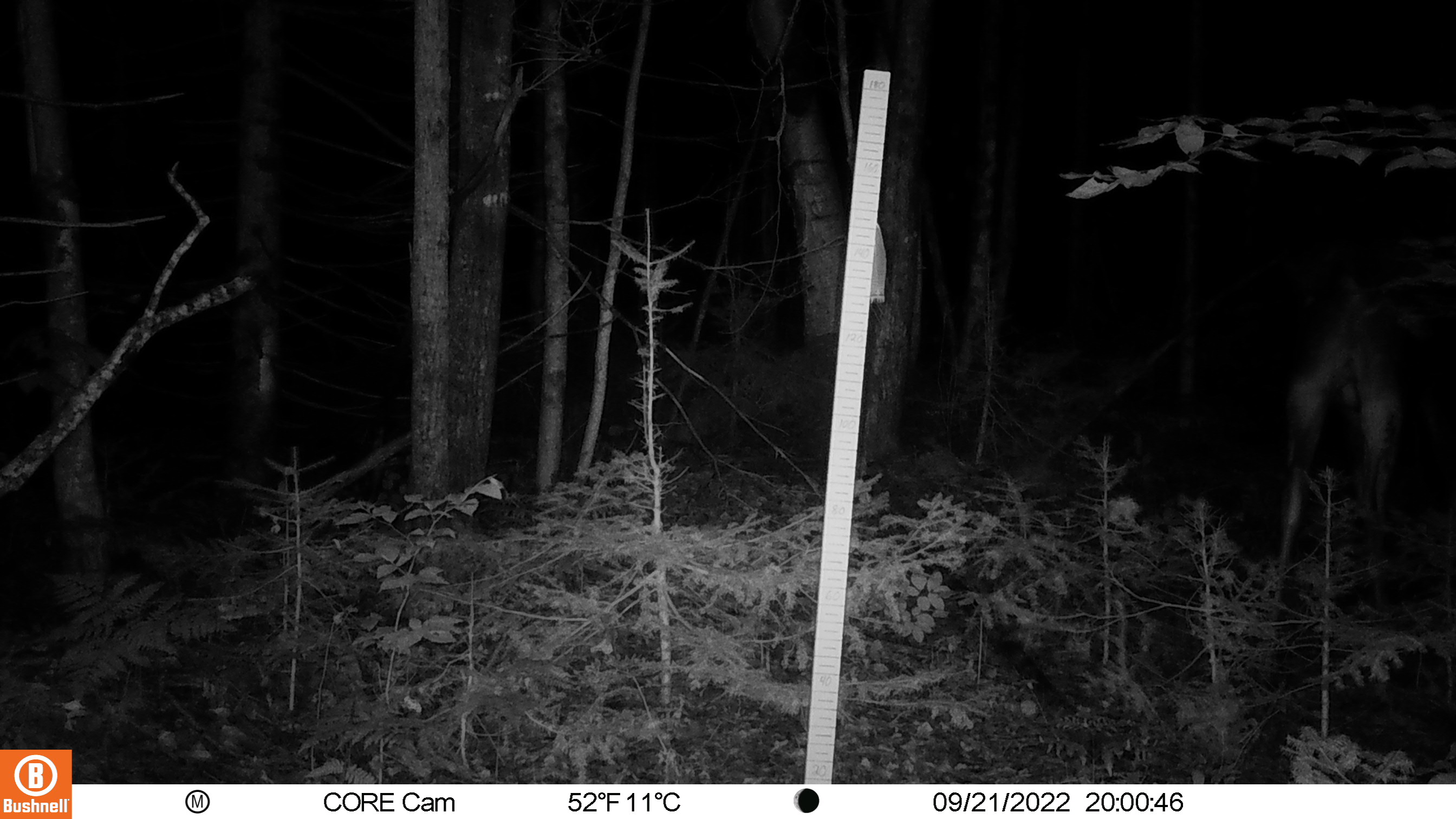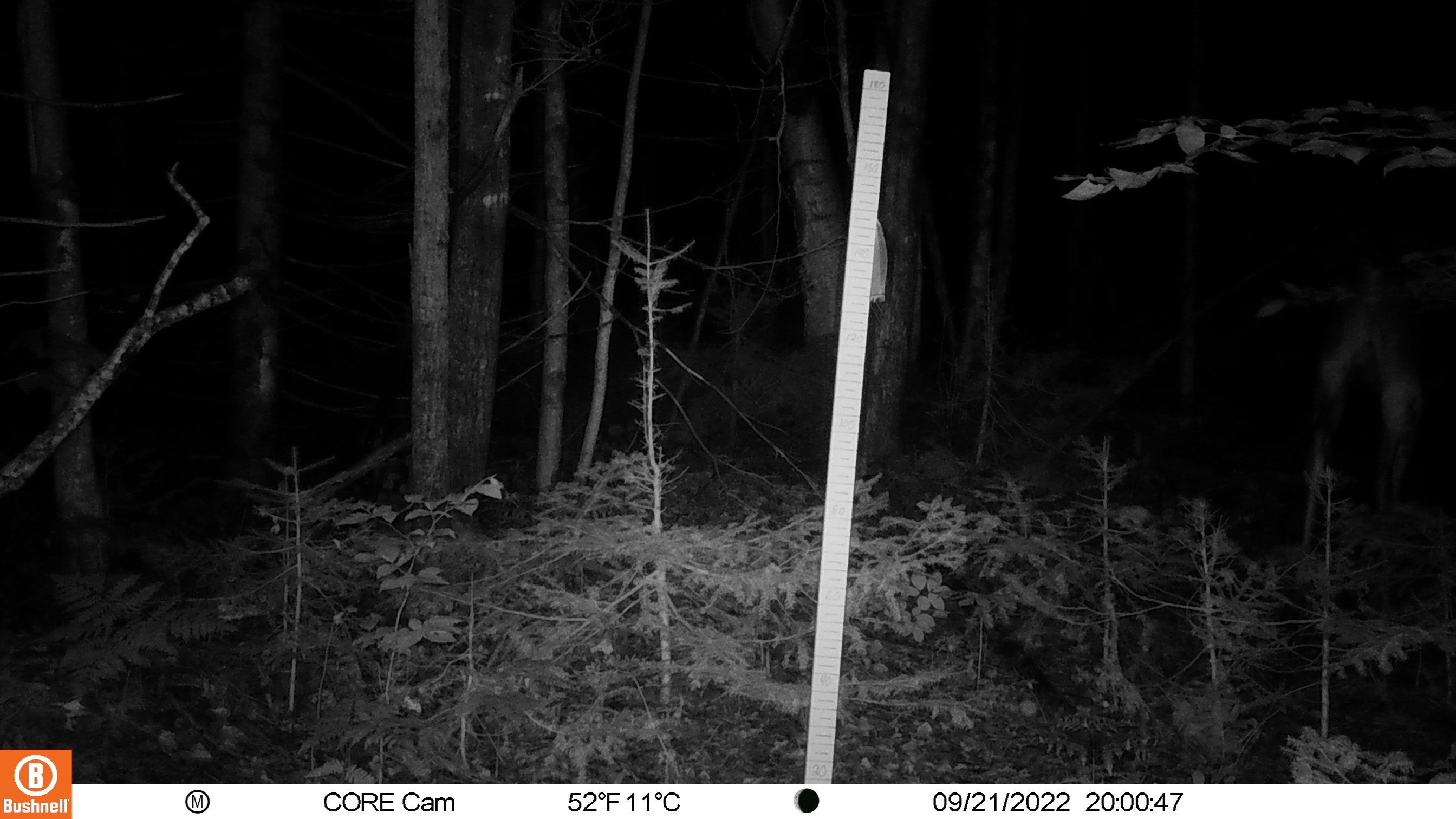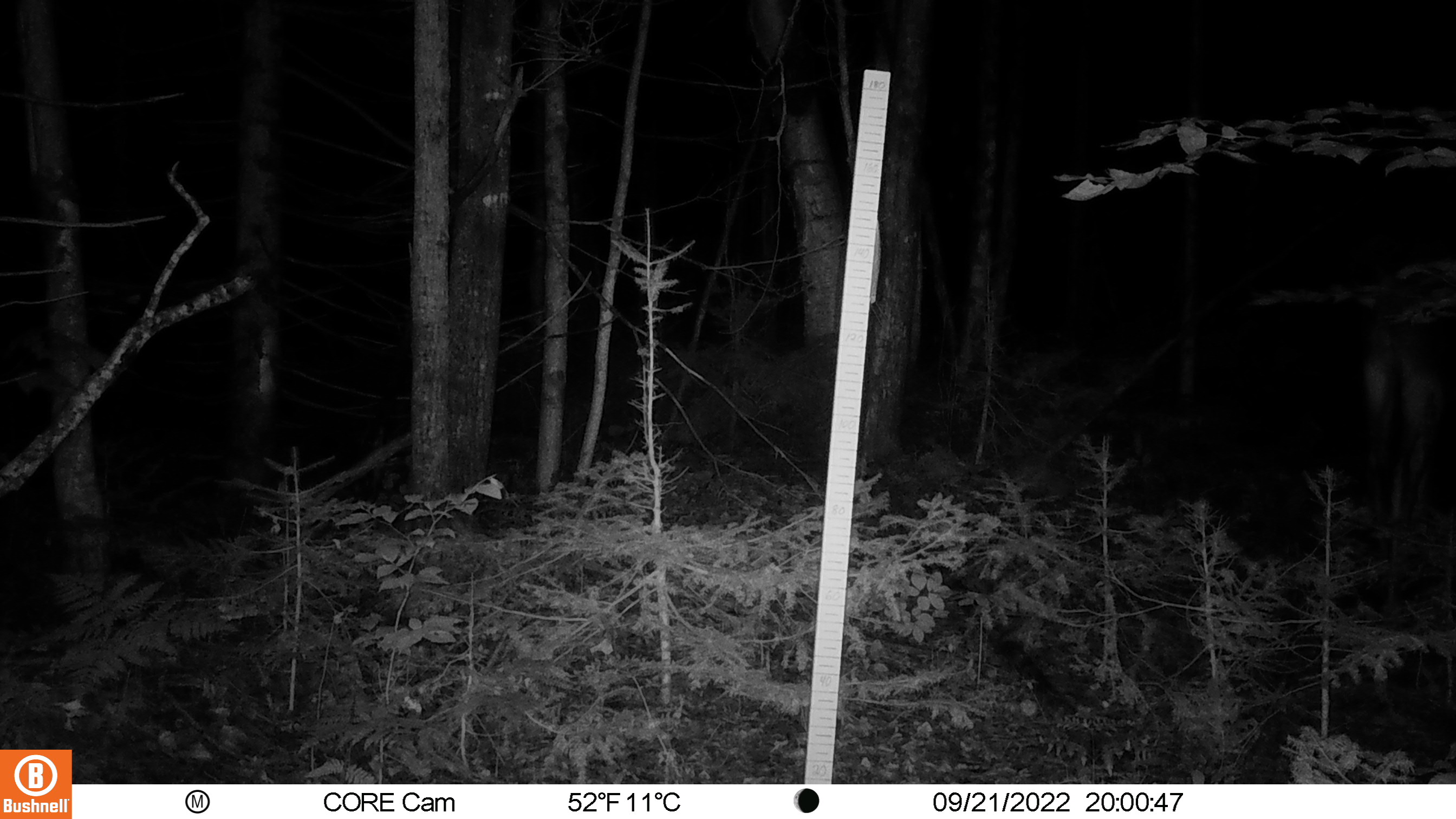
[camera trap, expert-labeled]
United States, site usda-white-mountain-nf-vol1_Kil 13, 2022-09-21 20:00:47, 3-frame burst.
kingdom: Animalia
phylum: Chordata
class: Mammalia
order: Artiodactyla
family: Cervidae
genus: Alces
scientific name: Alces alces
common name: moose